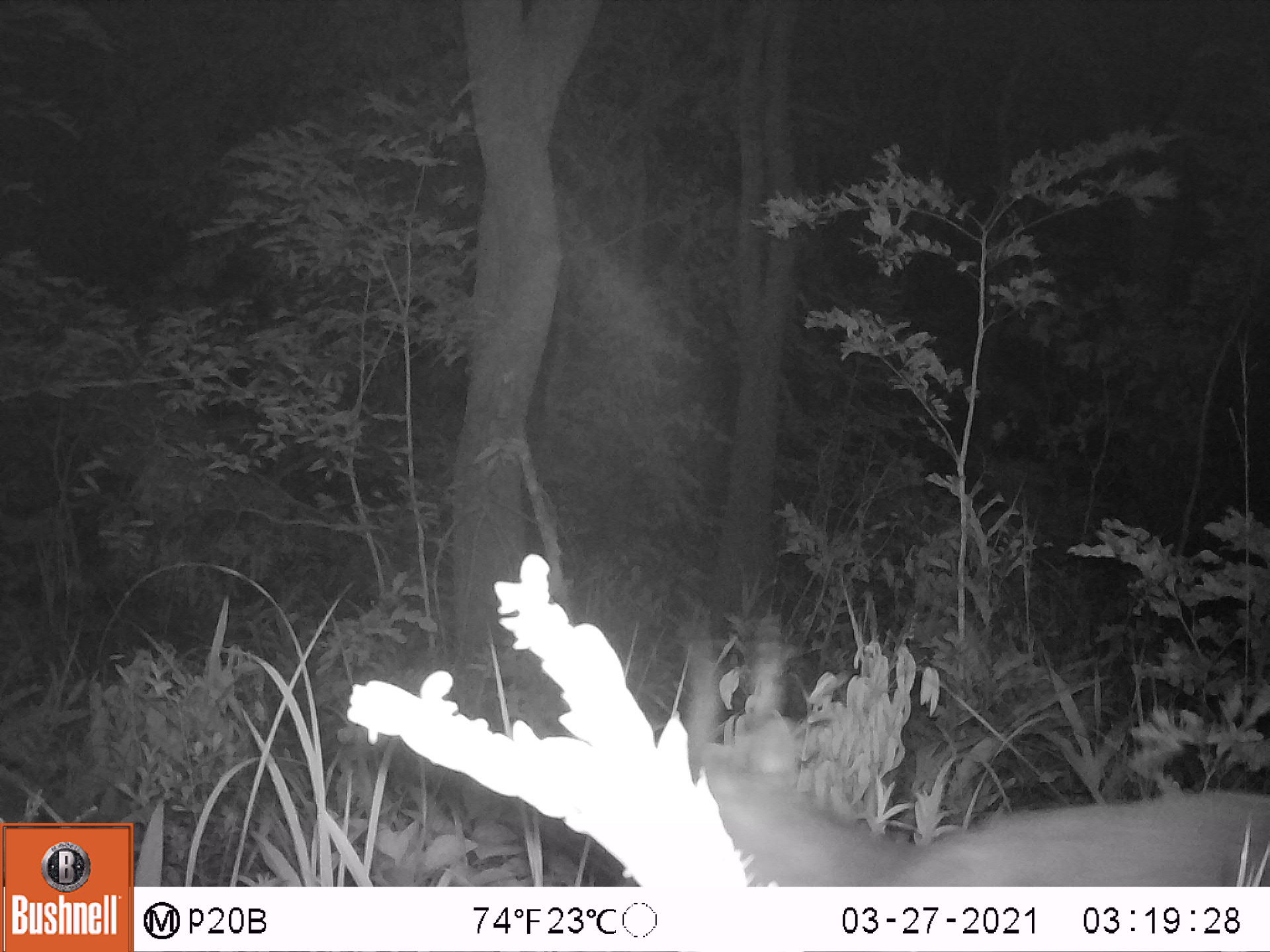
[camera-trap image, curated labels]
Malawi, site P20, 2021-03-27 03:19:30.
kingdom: Animalia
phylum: Chordata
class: Mammalia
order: Artiodactyla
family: Bovidae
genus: Tragelaphus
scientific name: Tragelaphus sylvaticus sylvaticus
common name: cape bushbuck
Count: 1.